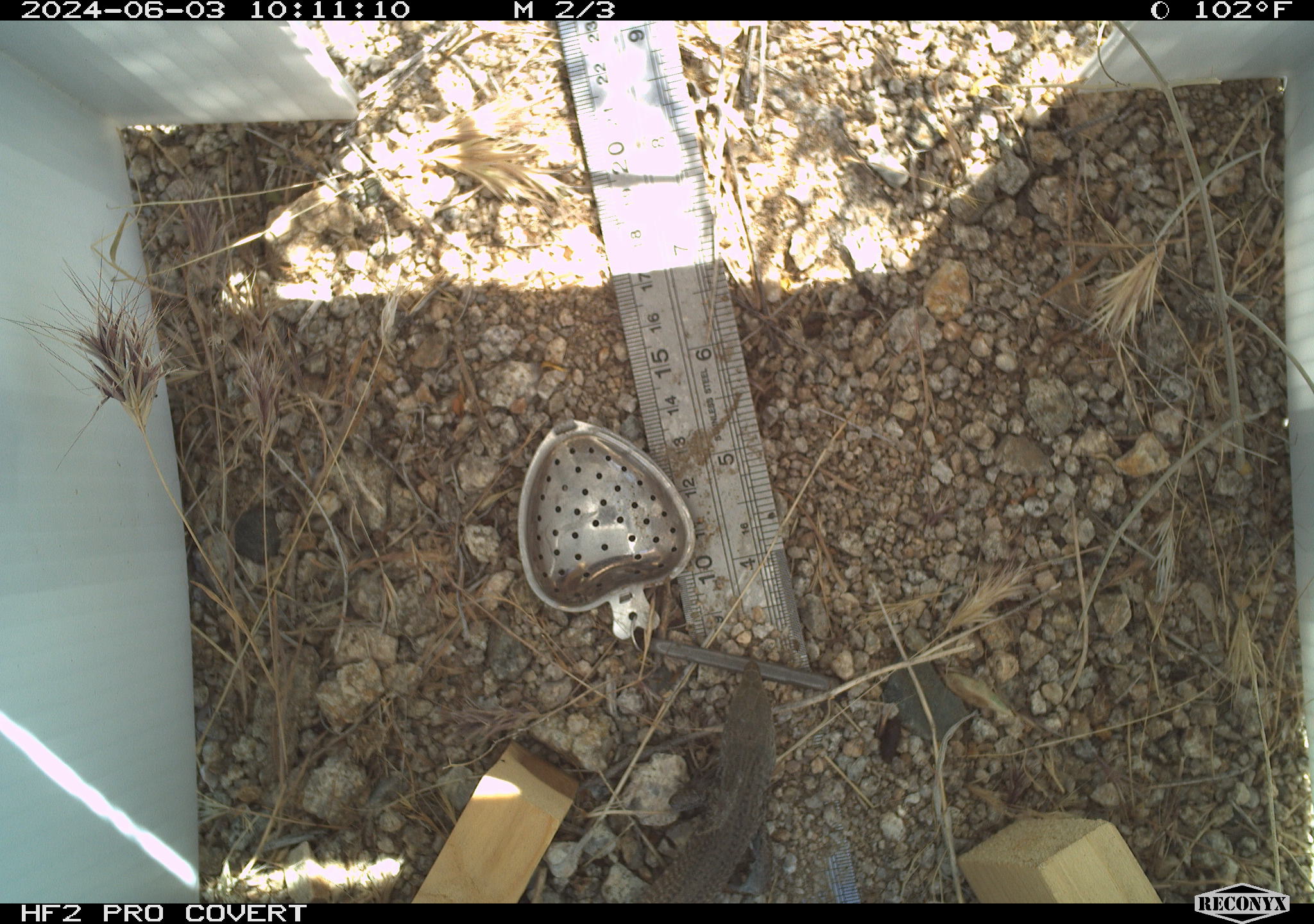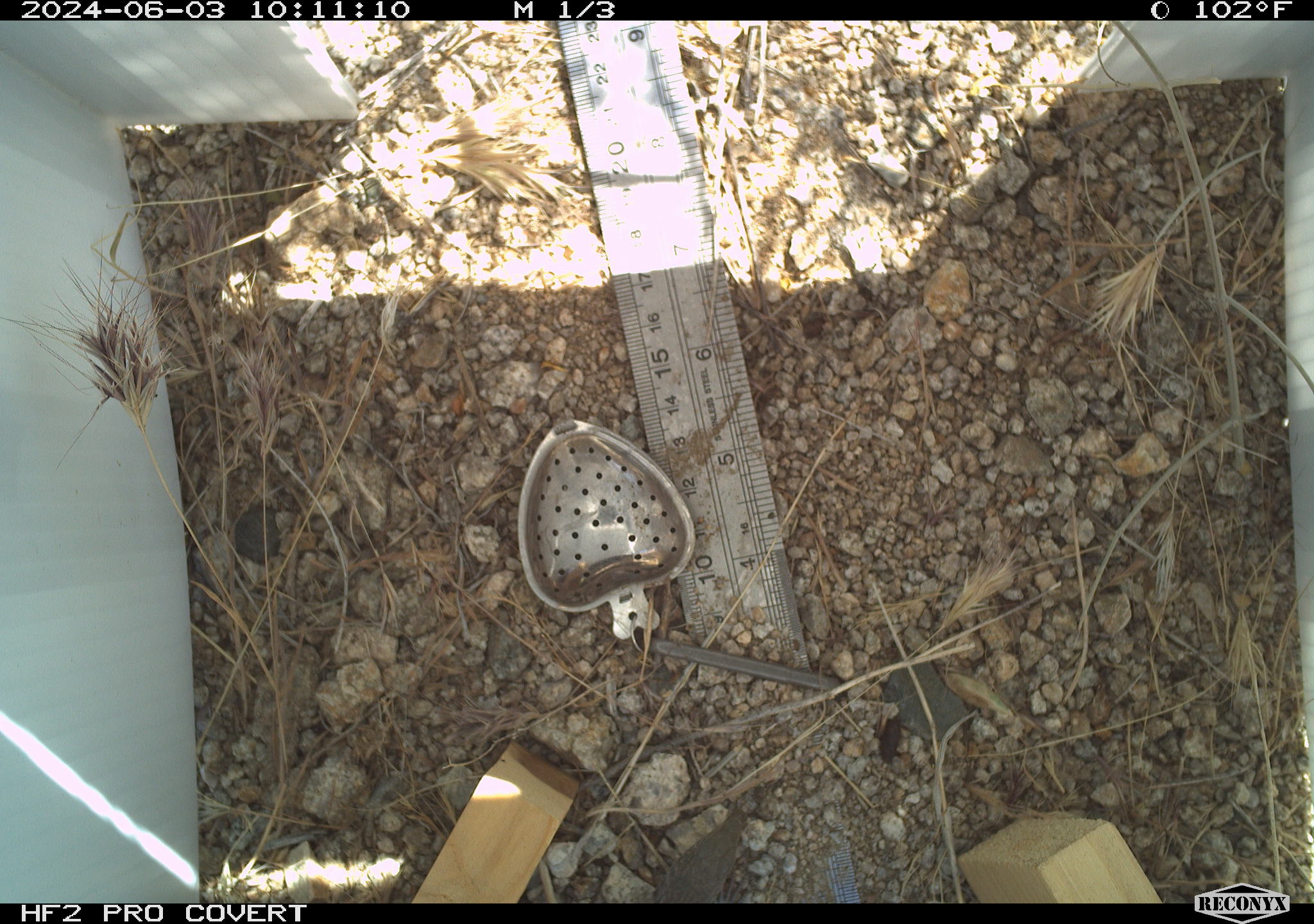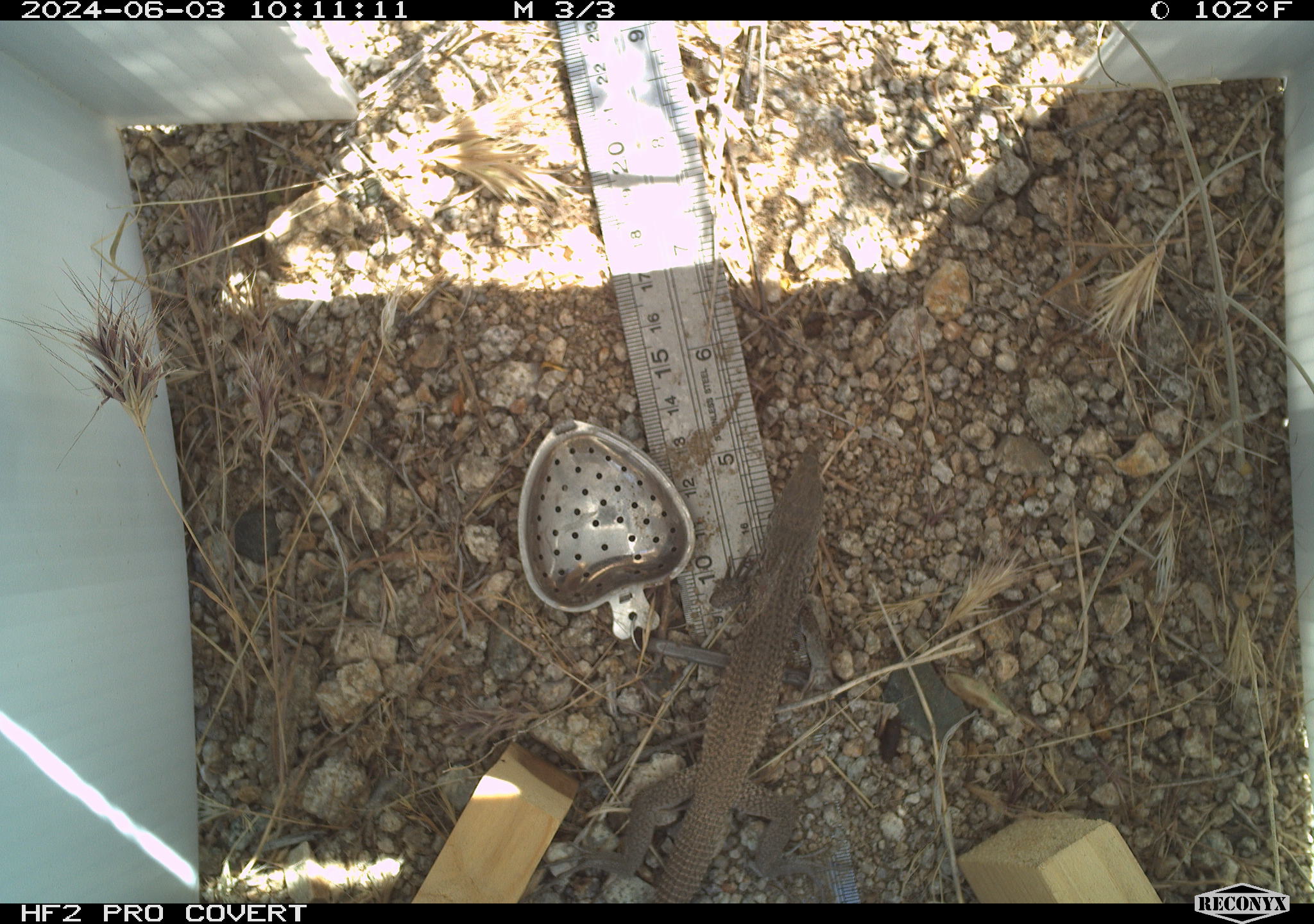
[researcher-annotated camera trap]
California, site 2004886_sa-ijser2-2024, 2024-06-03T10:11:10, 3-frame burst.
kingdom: Animalia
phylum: Chordata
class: Reptilia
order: Squamata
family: Teiidae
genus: Aspidoscelis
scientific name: Aspidoscelis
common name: whiptail lizards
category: aspidoscelis species